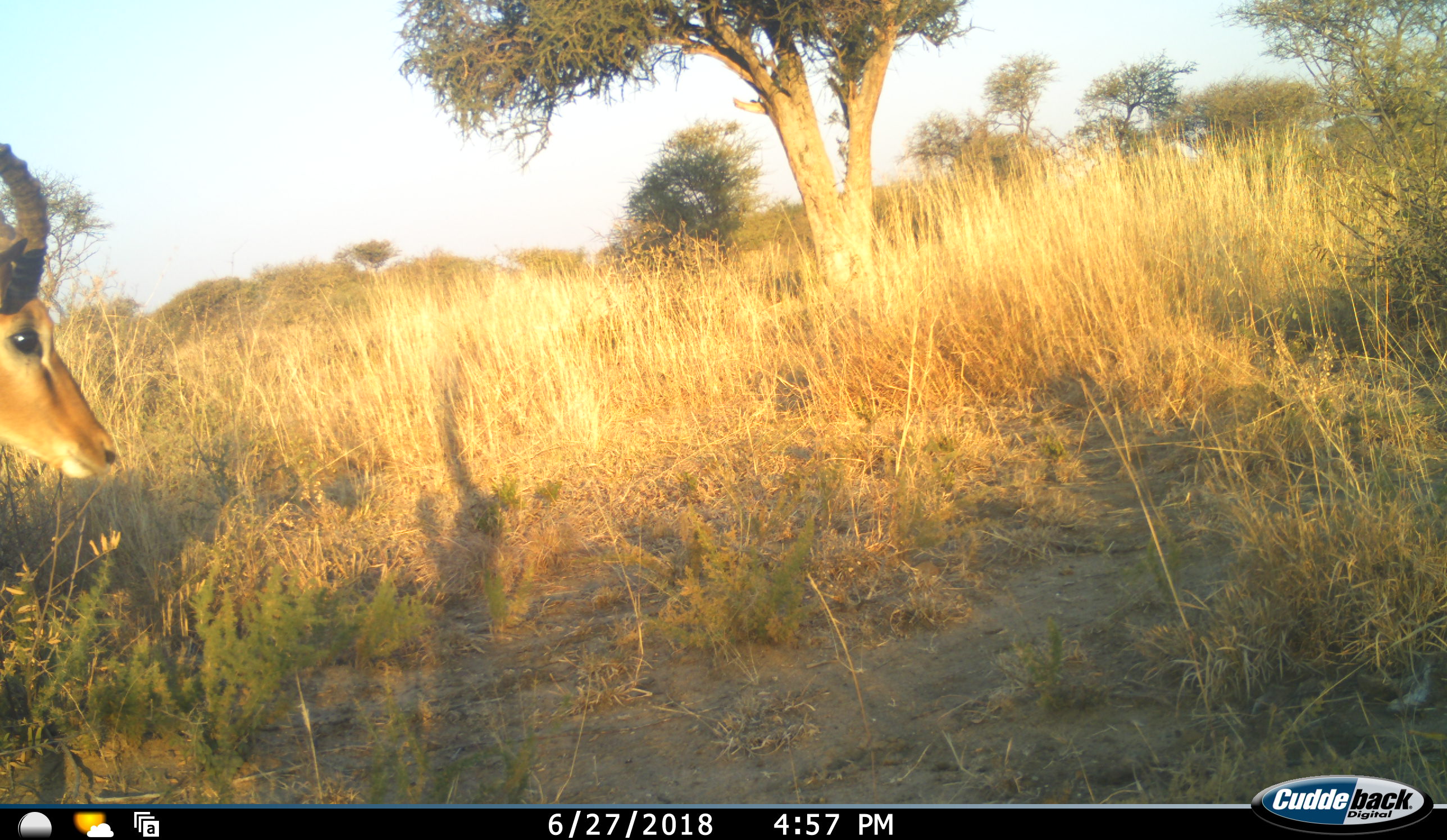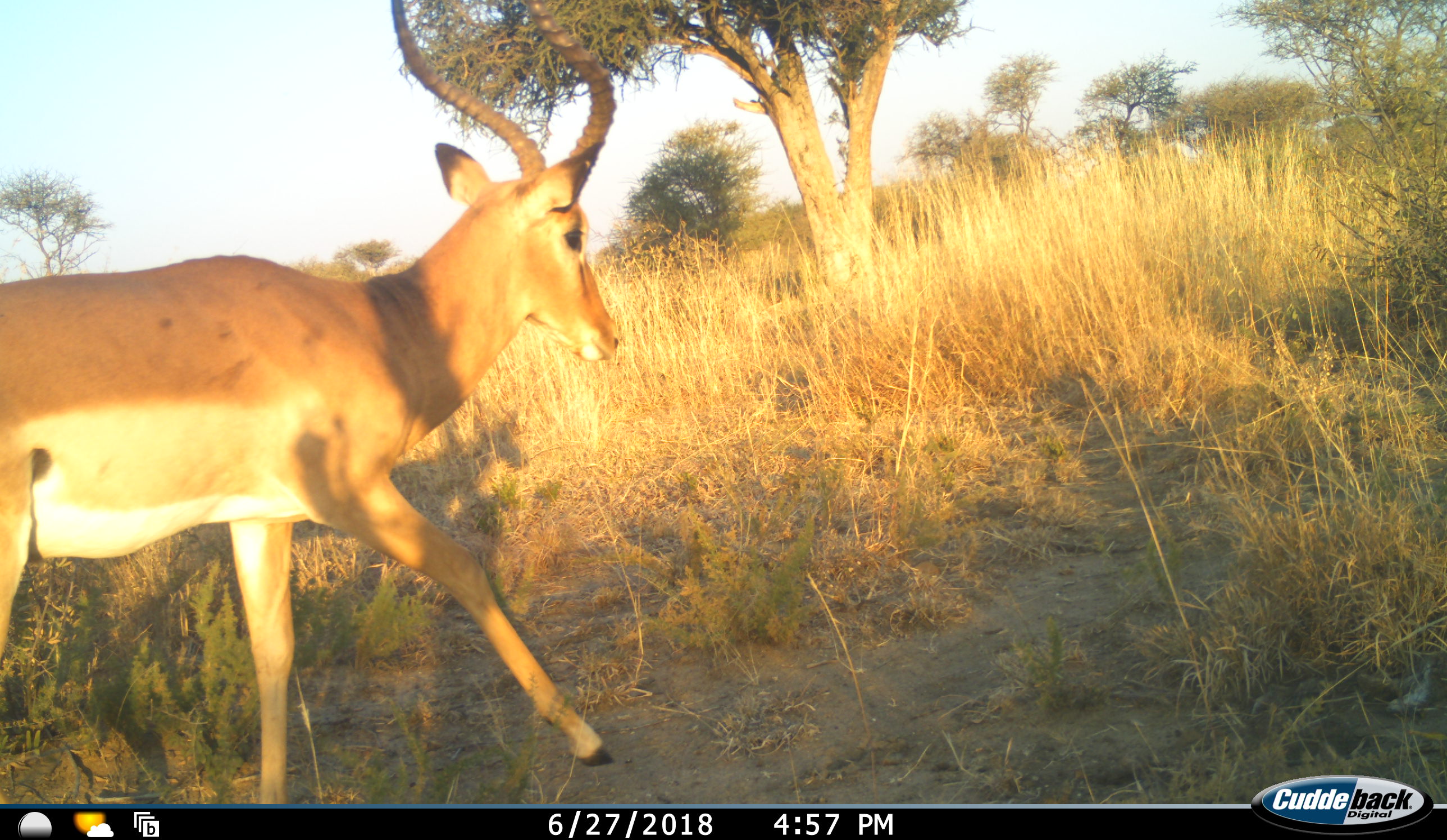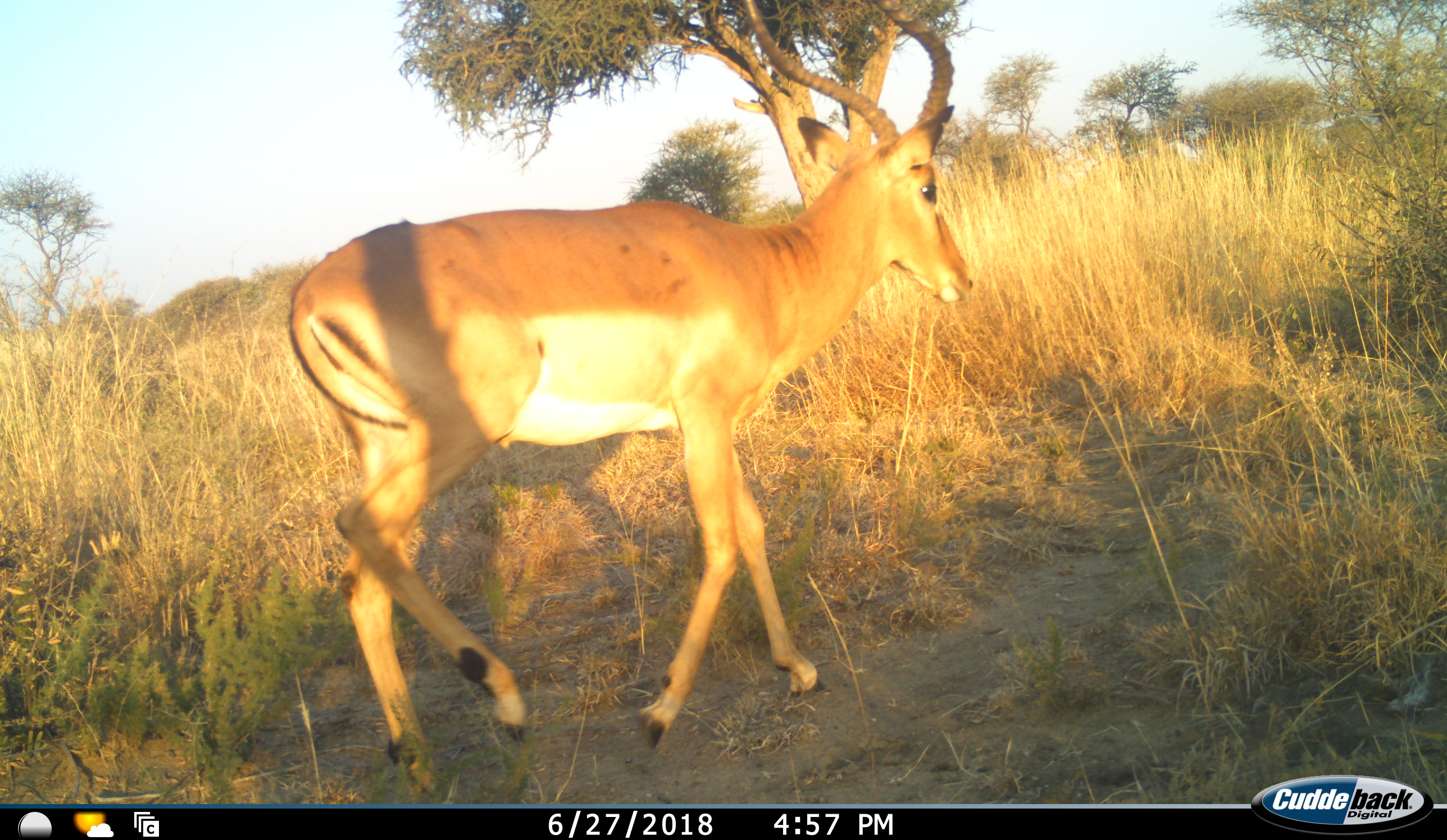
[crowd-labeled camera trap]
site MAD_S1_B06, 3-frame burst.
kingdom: Animalia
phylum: Chordata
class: Mammalia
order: Artiodactyla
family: Bovidae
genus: Aepyceros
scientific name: Aepyceros melampus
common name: impala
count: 1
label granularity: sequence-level